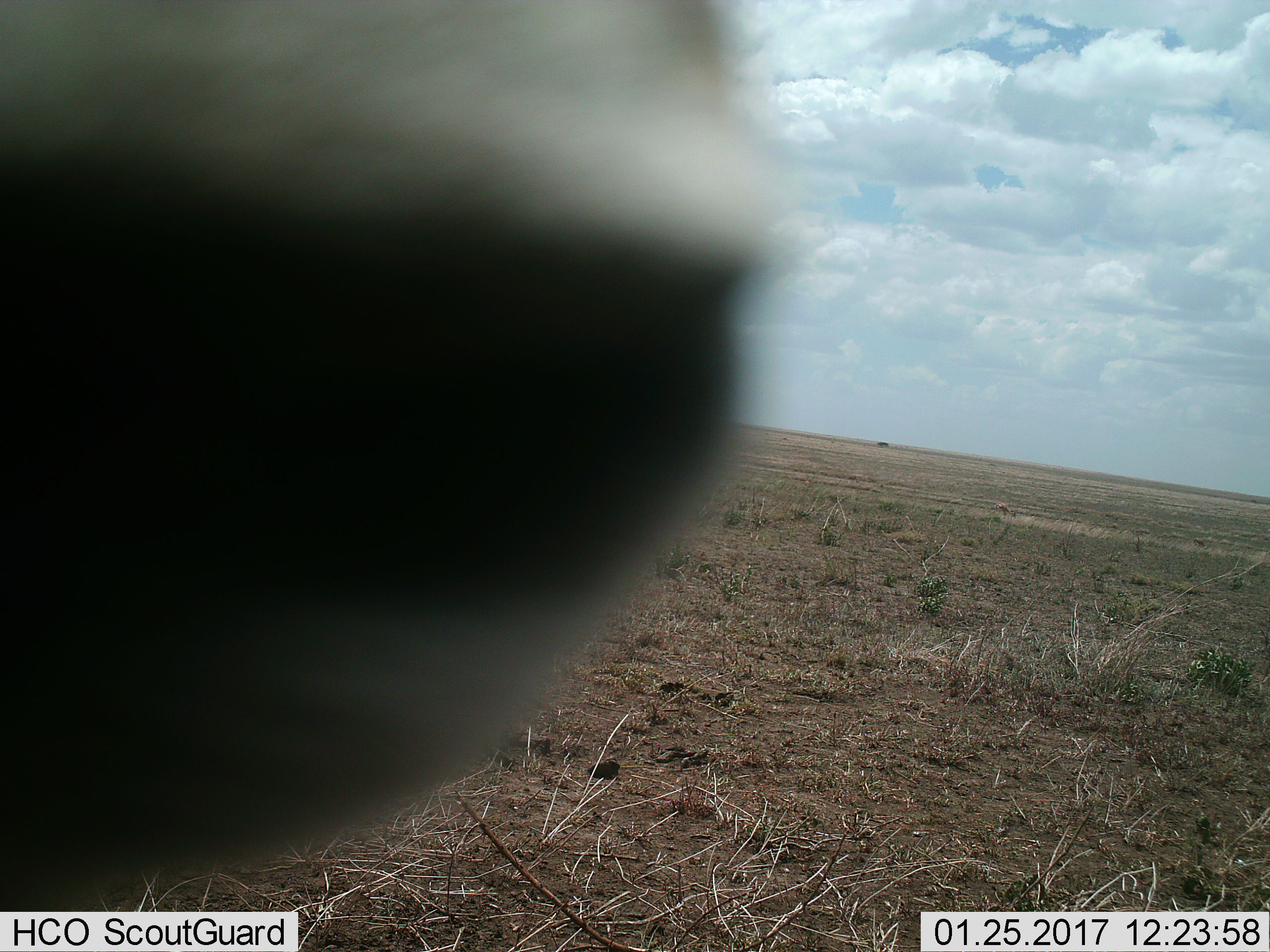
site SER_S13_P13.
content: unidentified animal